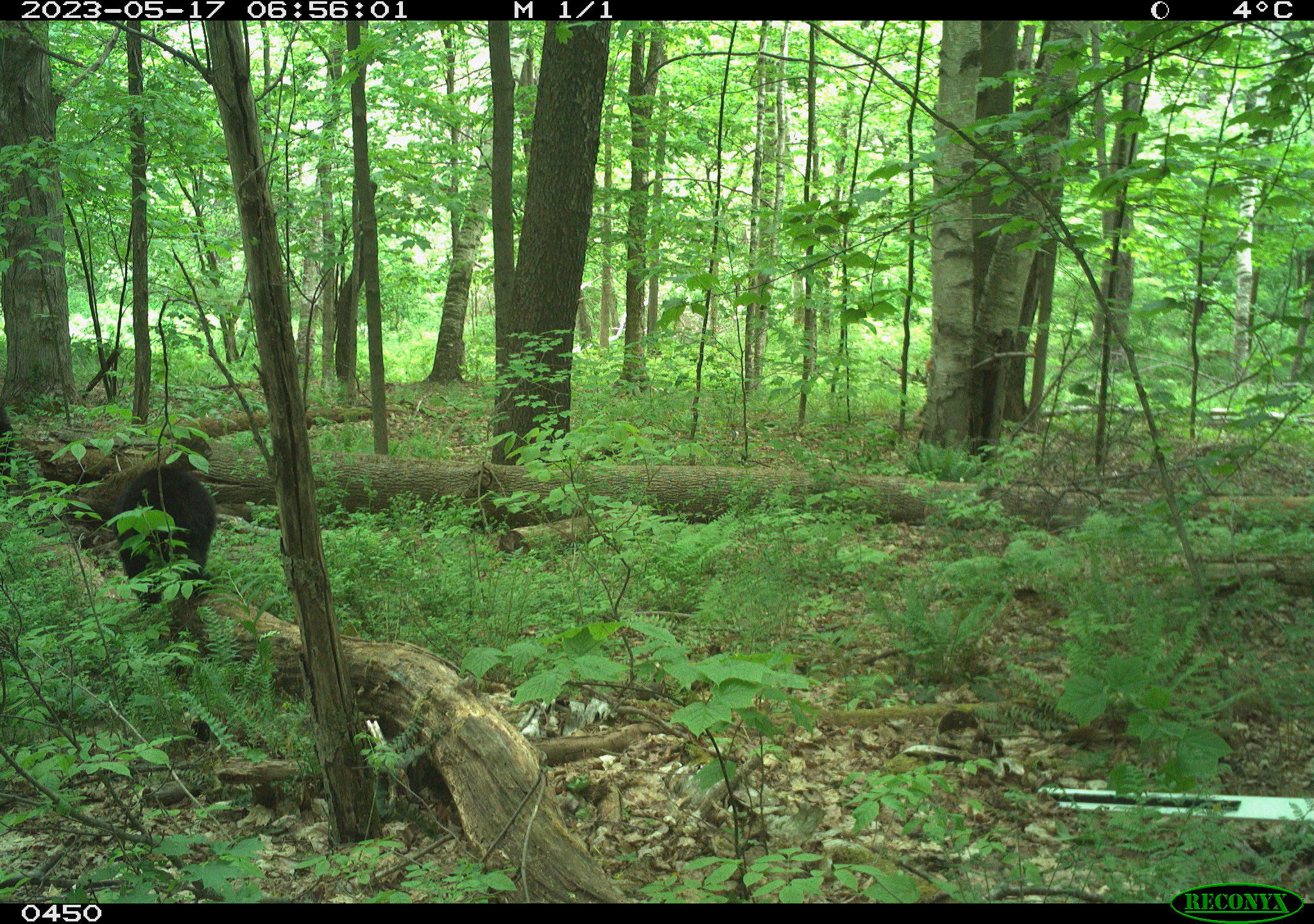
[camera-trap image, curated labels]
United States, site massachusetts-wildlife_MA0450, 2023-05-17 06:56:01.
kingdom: Animalia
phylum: Chordata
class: Mammalia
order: Carnivora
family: Ursidae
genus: Ursus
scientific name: Ursus americanus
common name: black bear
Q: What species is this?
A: Black bear (Ursus americanus).